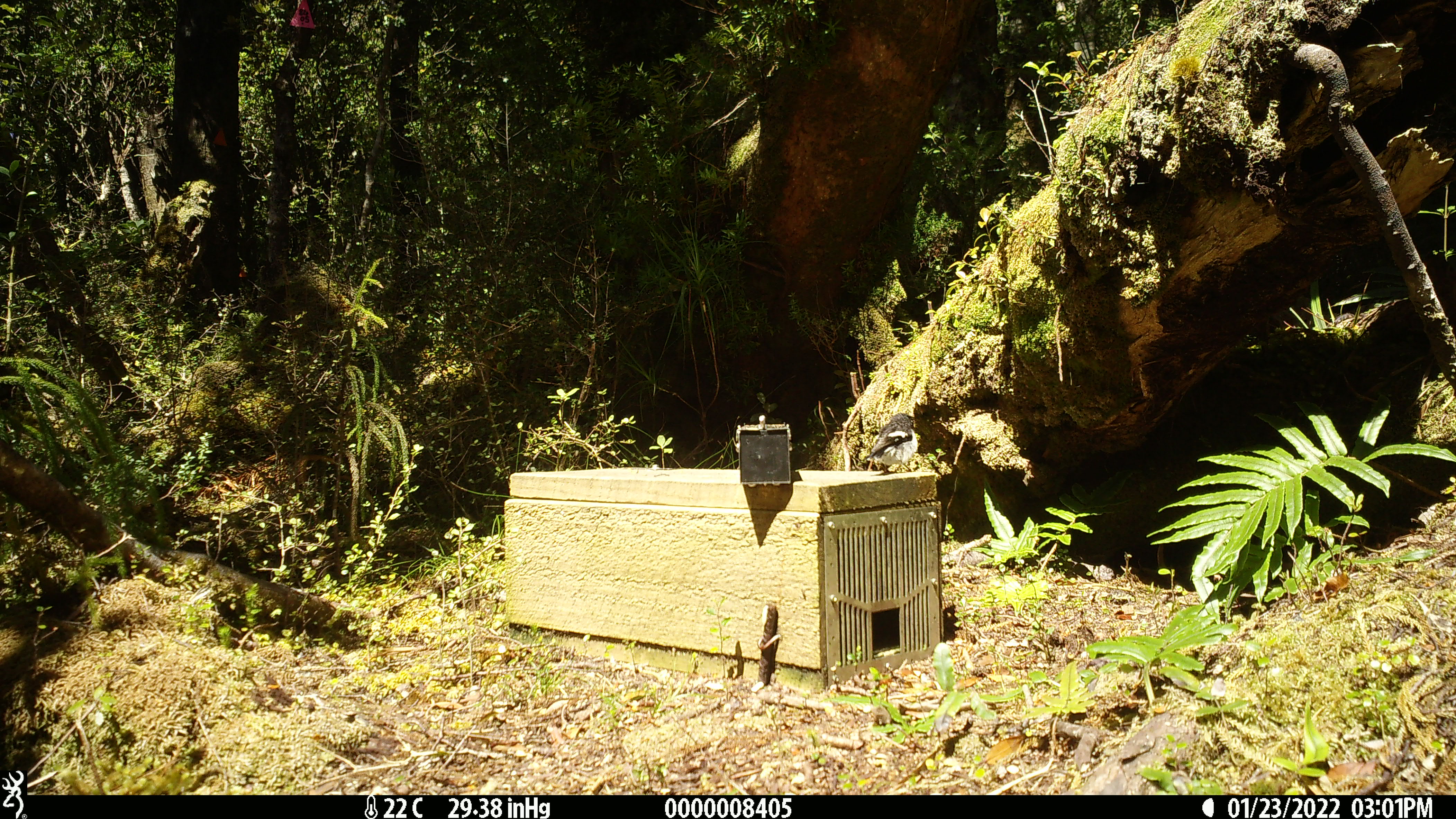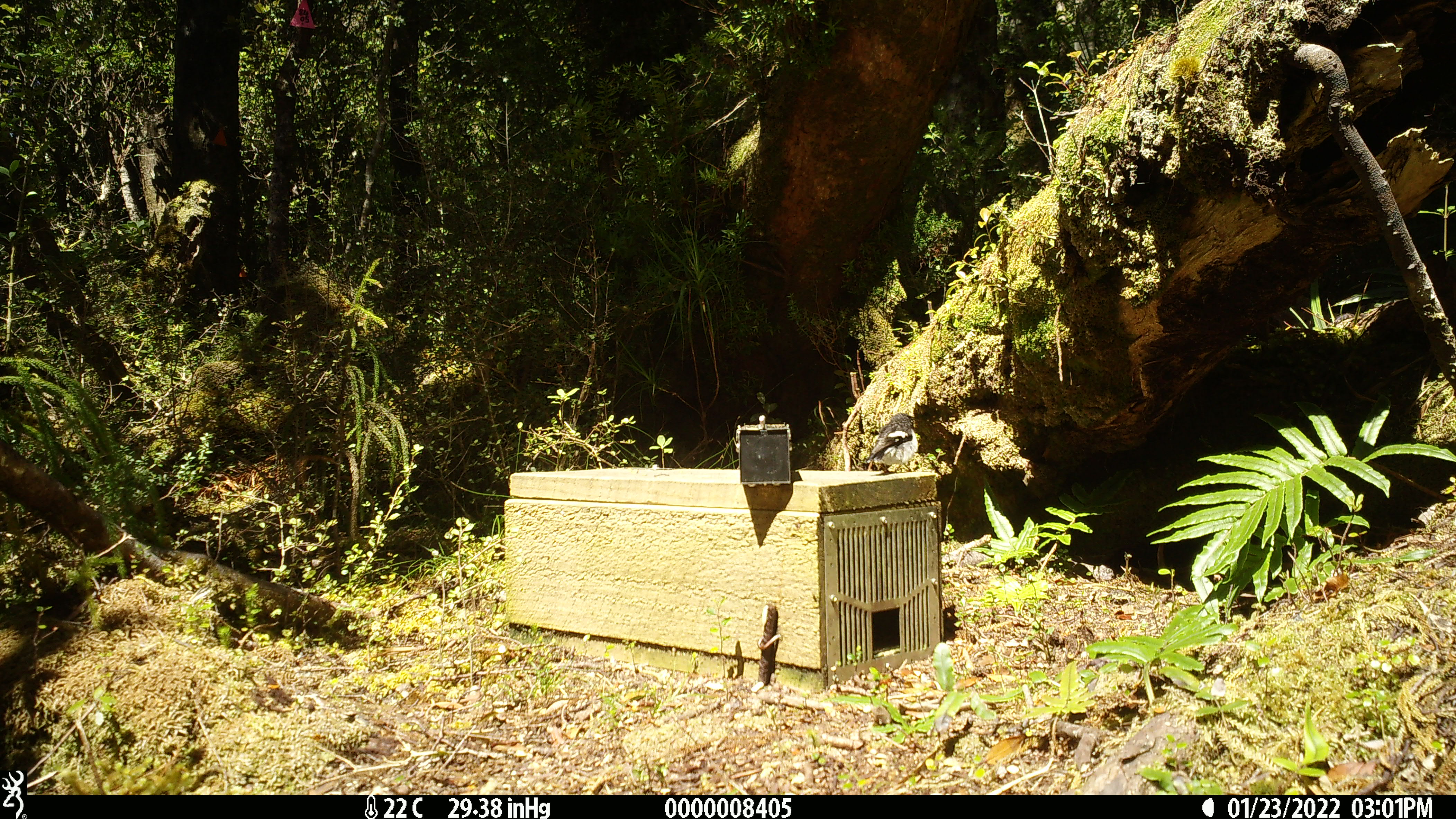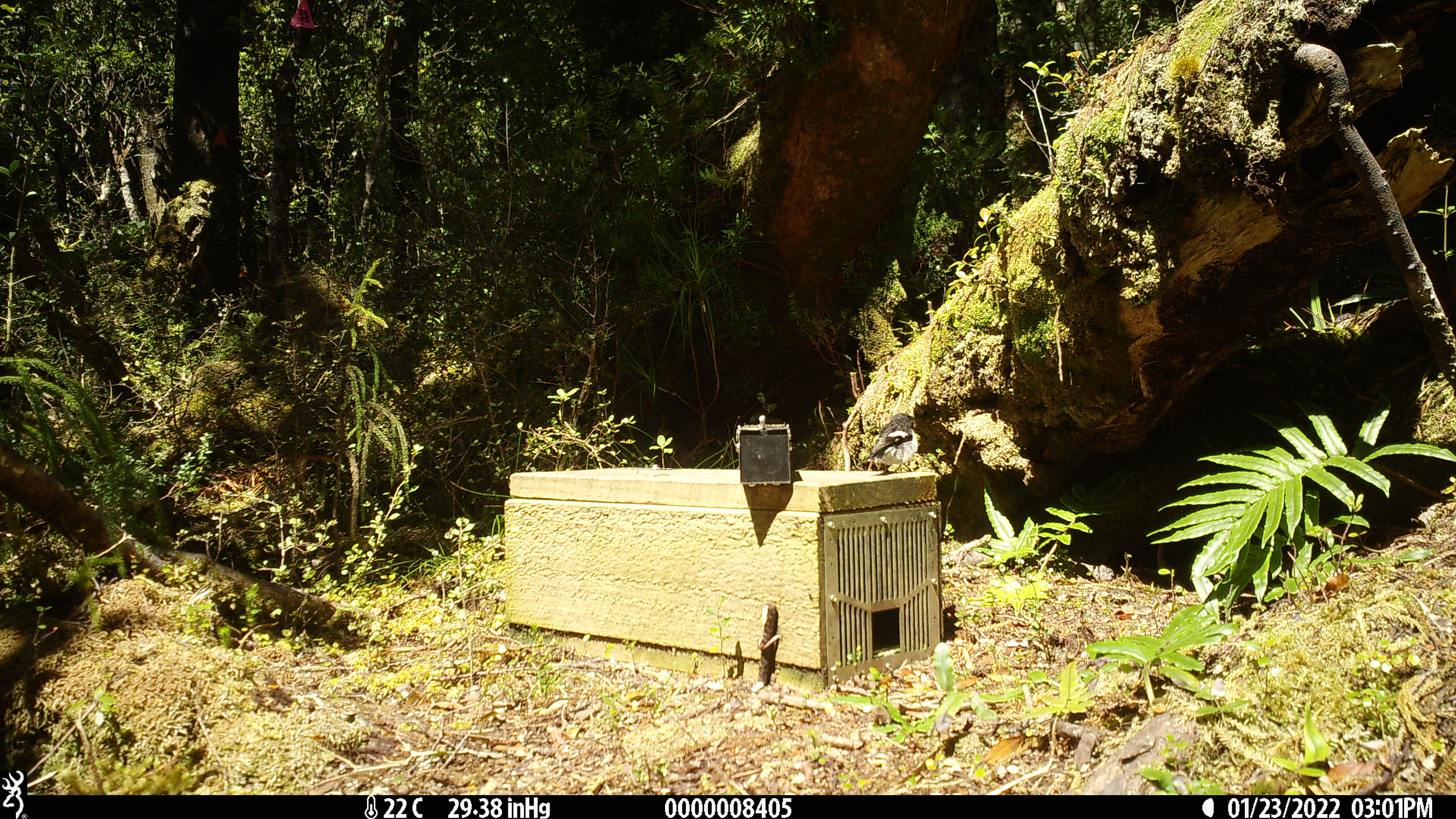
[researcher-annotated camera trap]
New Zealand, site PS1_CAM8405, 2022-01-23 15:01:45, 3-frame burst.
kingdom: Animalia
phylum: Chordata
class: Aves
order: Passeriformes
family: Petroicidae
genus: Petroica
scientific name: Petroica macrocephala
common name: tomtit